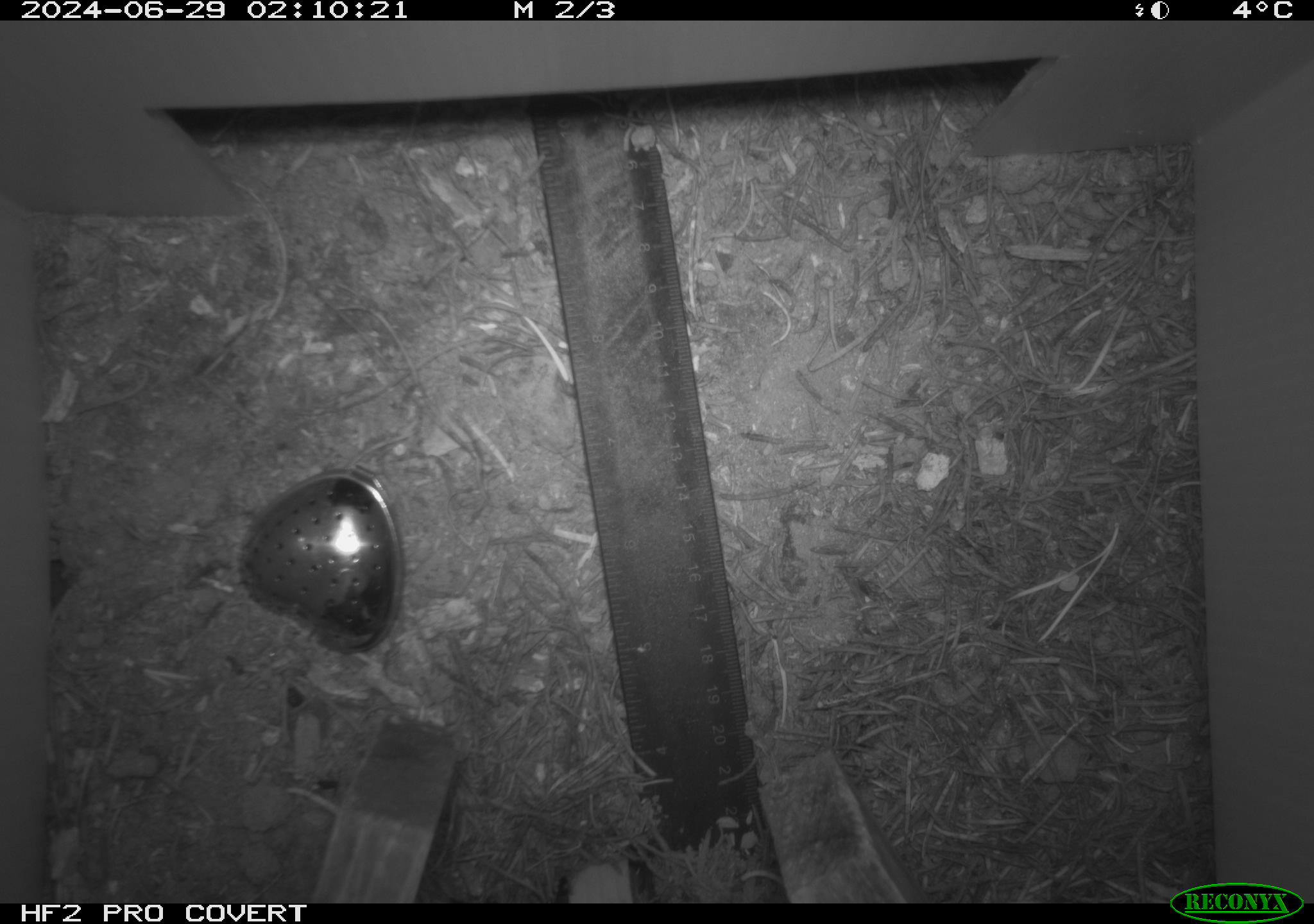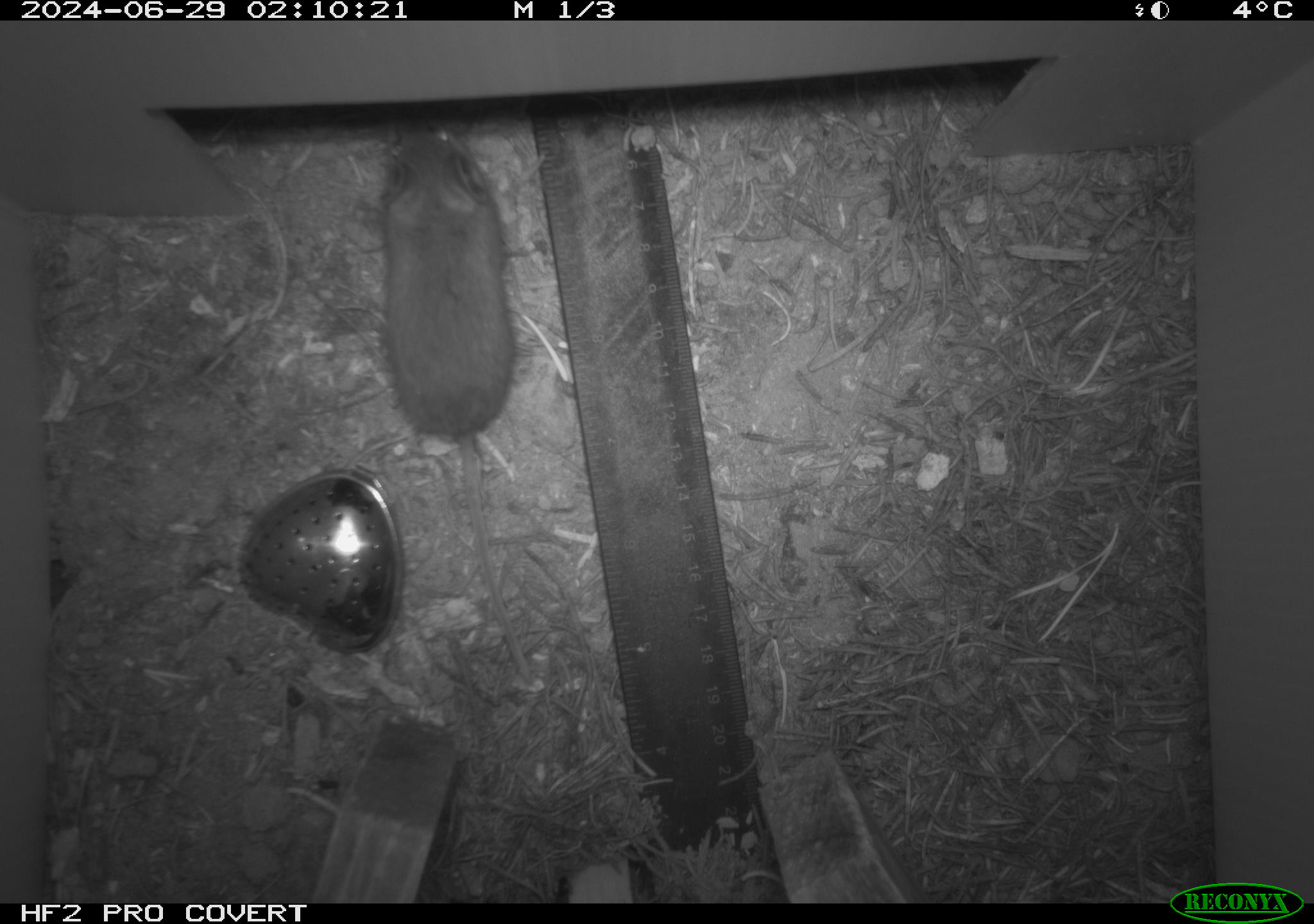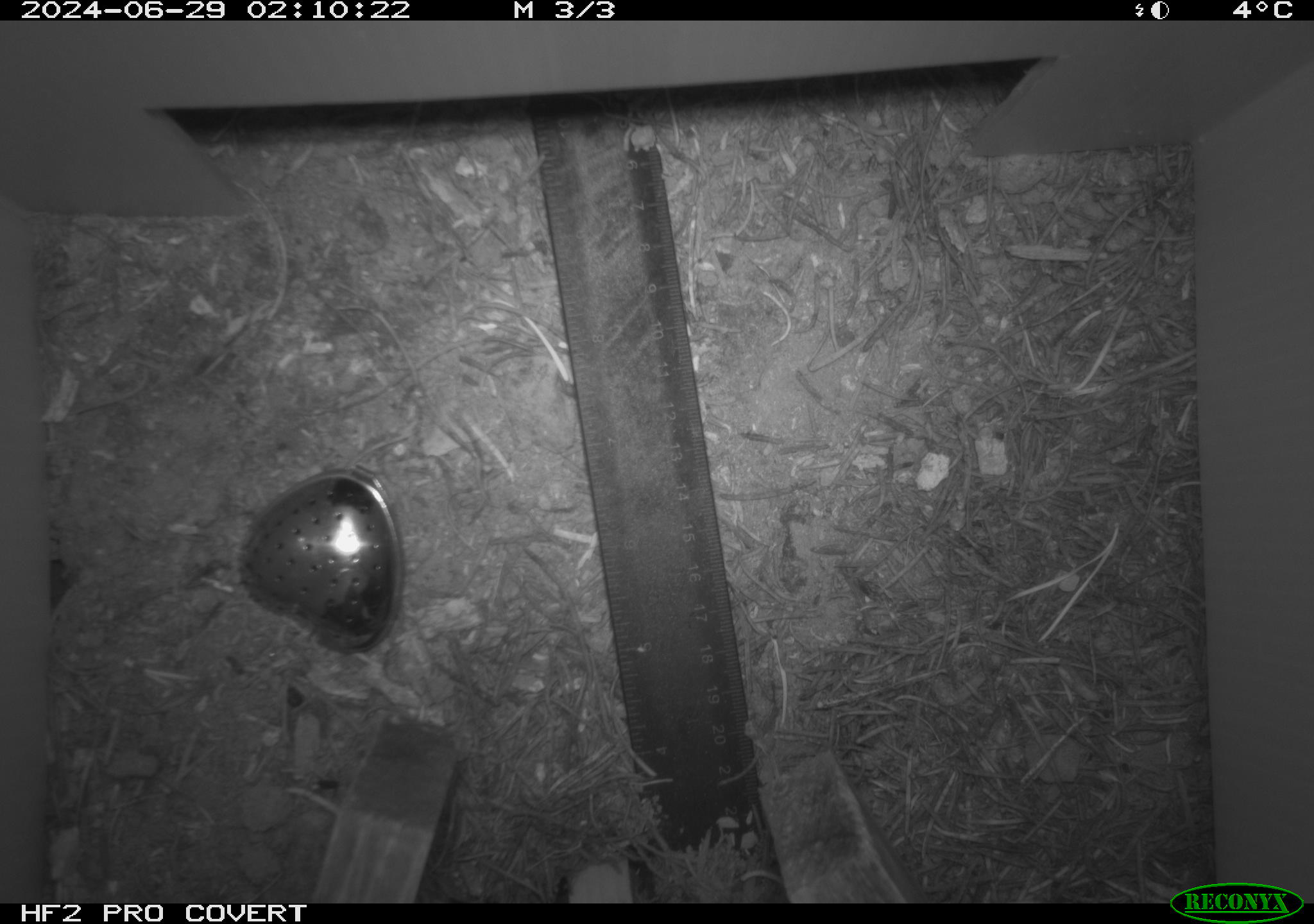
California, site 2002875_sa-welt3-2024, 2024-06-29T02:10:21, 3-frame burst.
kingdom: Animalia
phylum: Chordata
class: Mammalia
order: Rodentia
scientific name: Rodentia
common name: mouse species